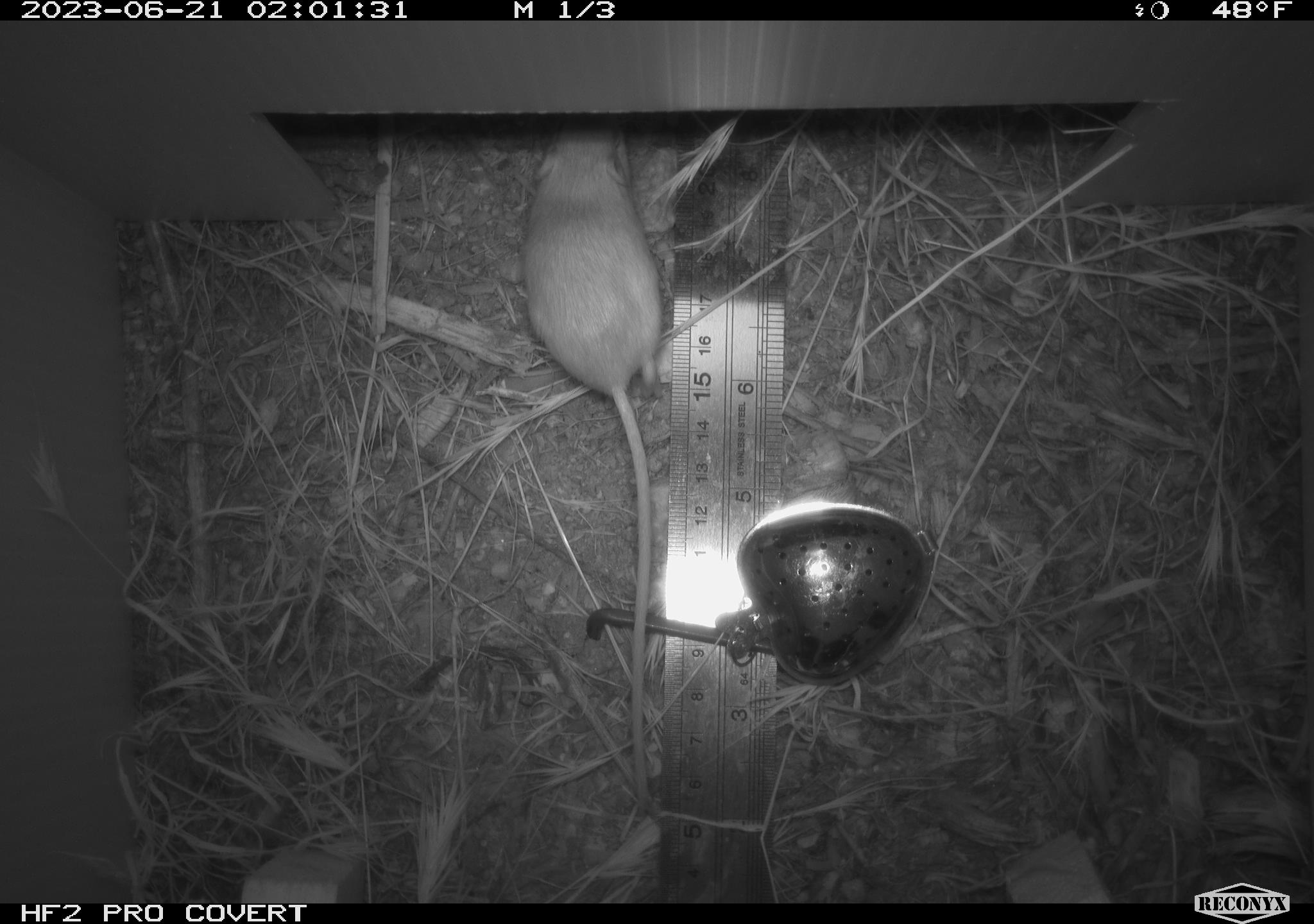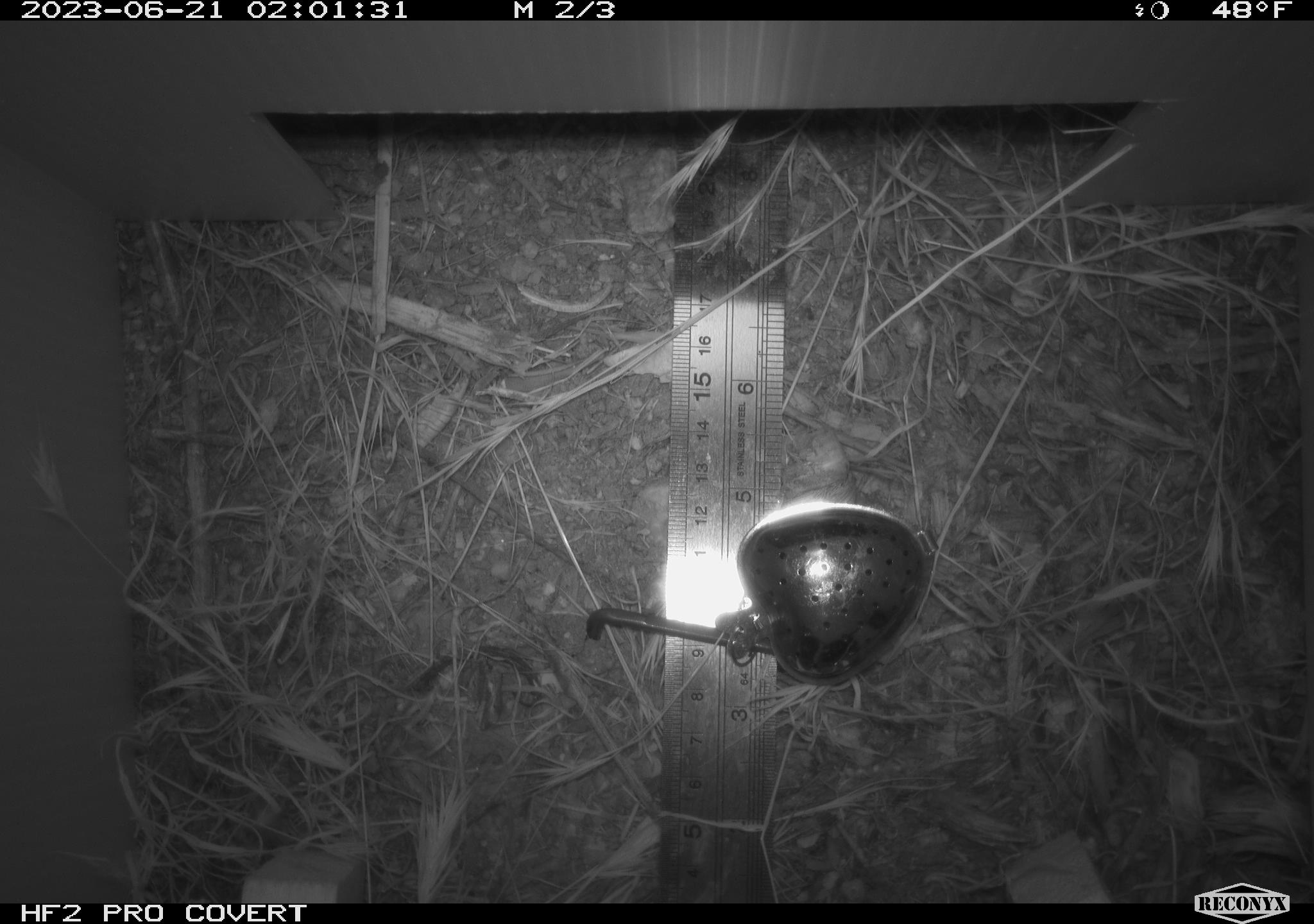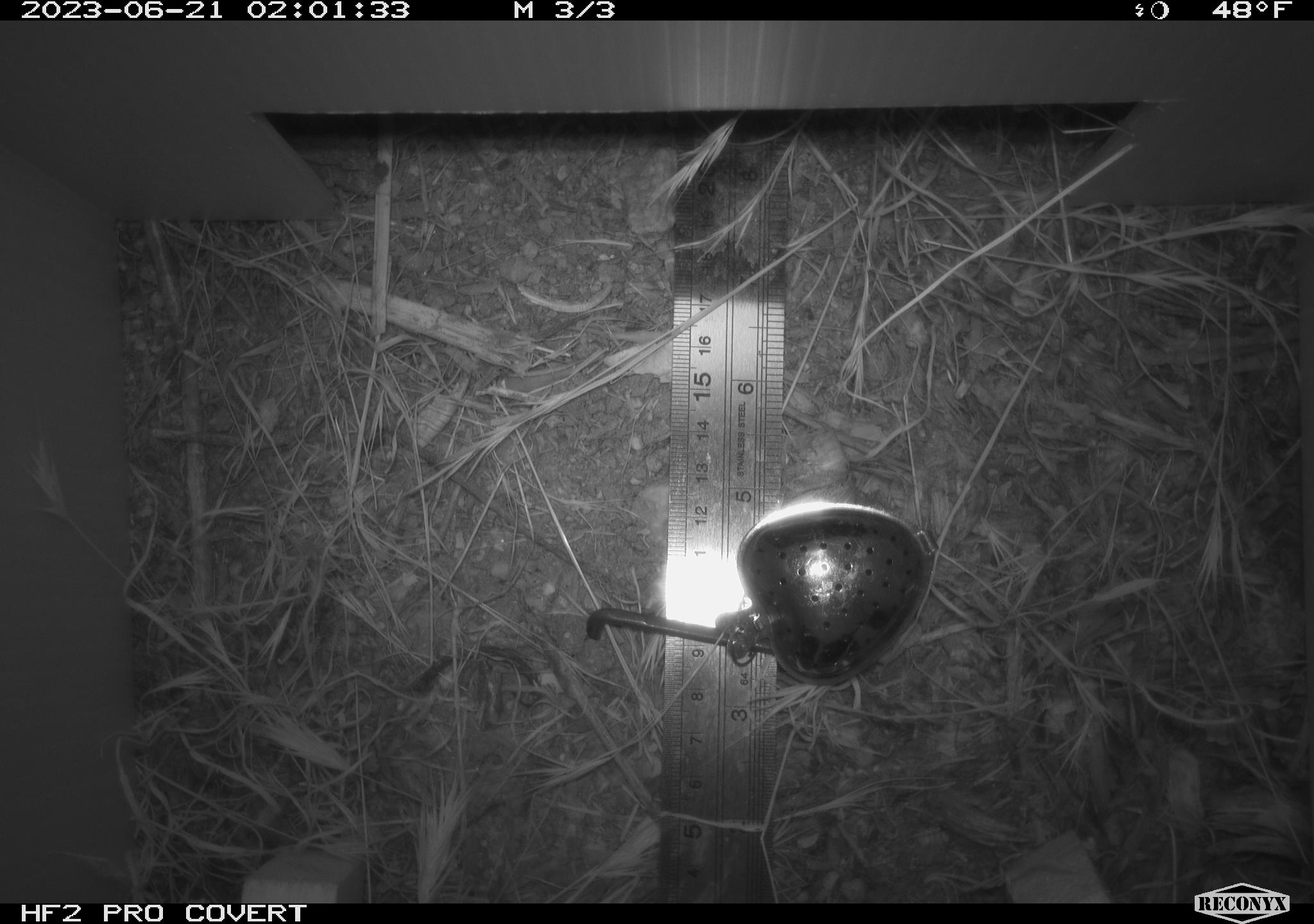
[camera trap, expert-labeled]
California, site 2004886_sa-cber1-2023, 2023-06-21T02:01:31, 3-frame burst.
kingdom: Animalia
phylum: Chordata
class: Mammalia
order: Rodentia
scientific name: Rodentia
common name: mouse species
Mouse species (Rodentia).